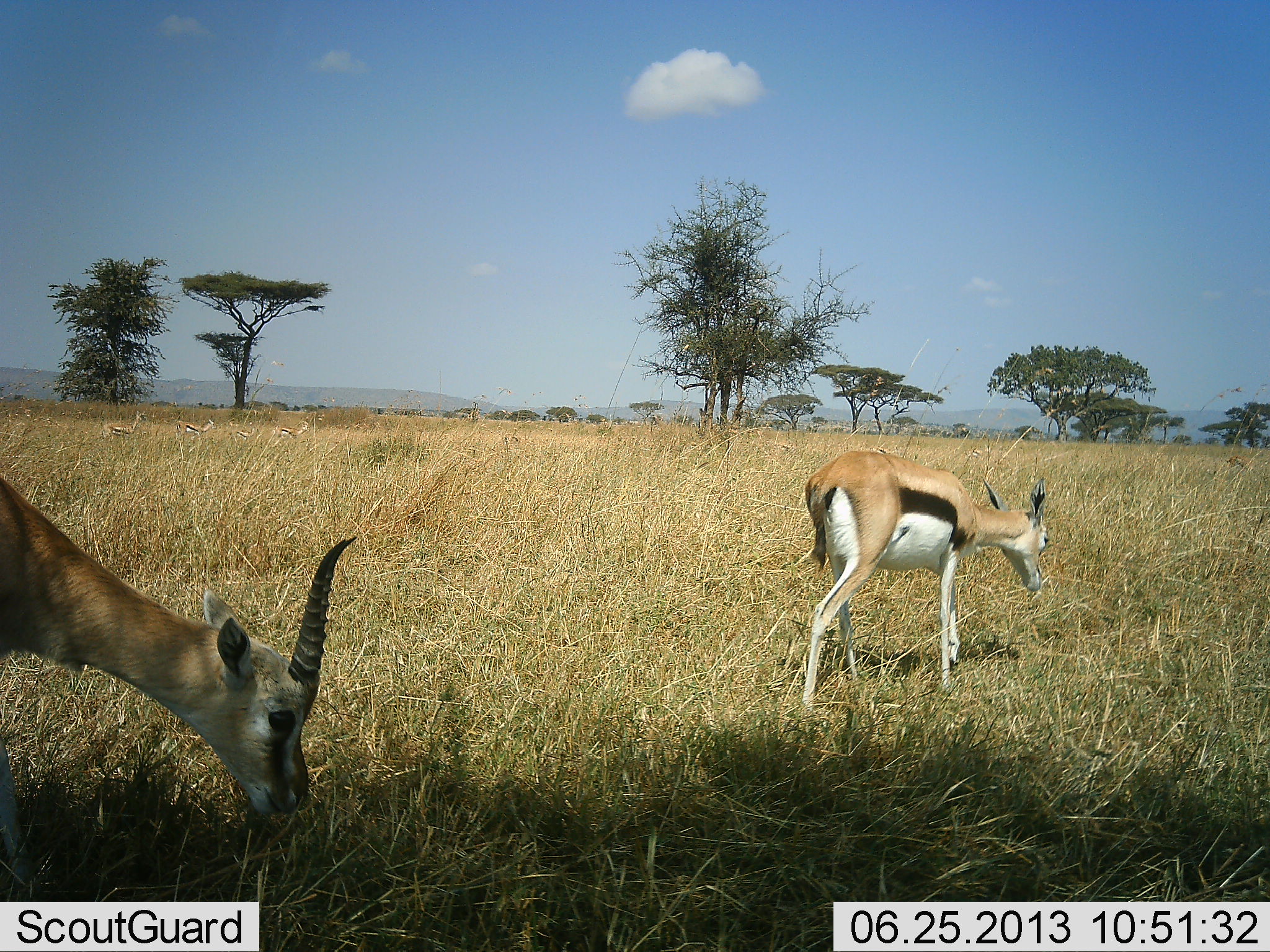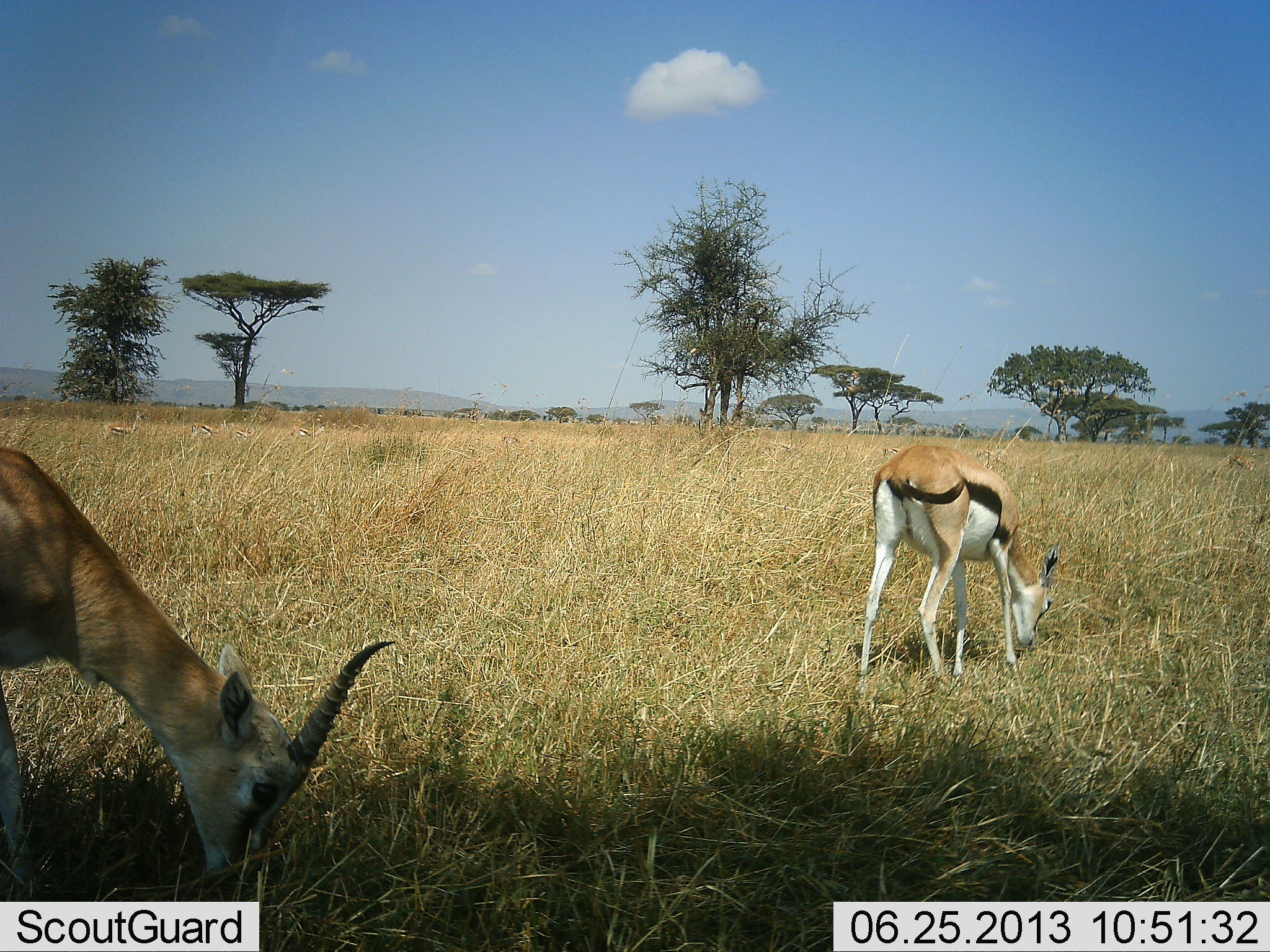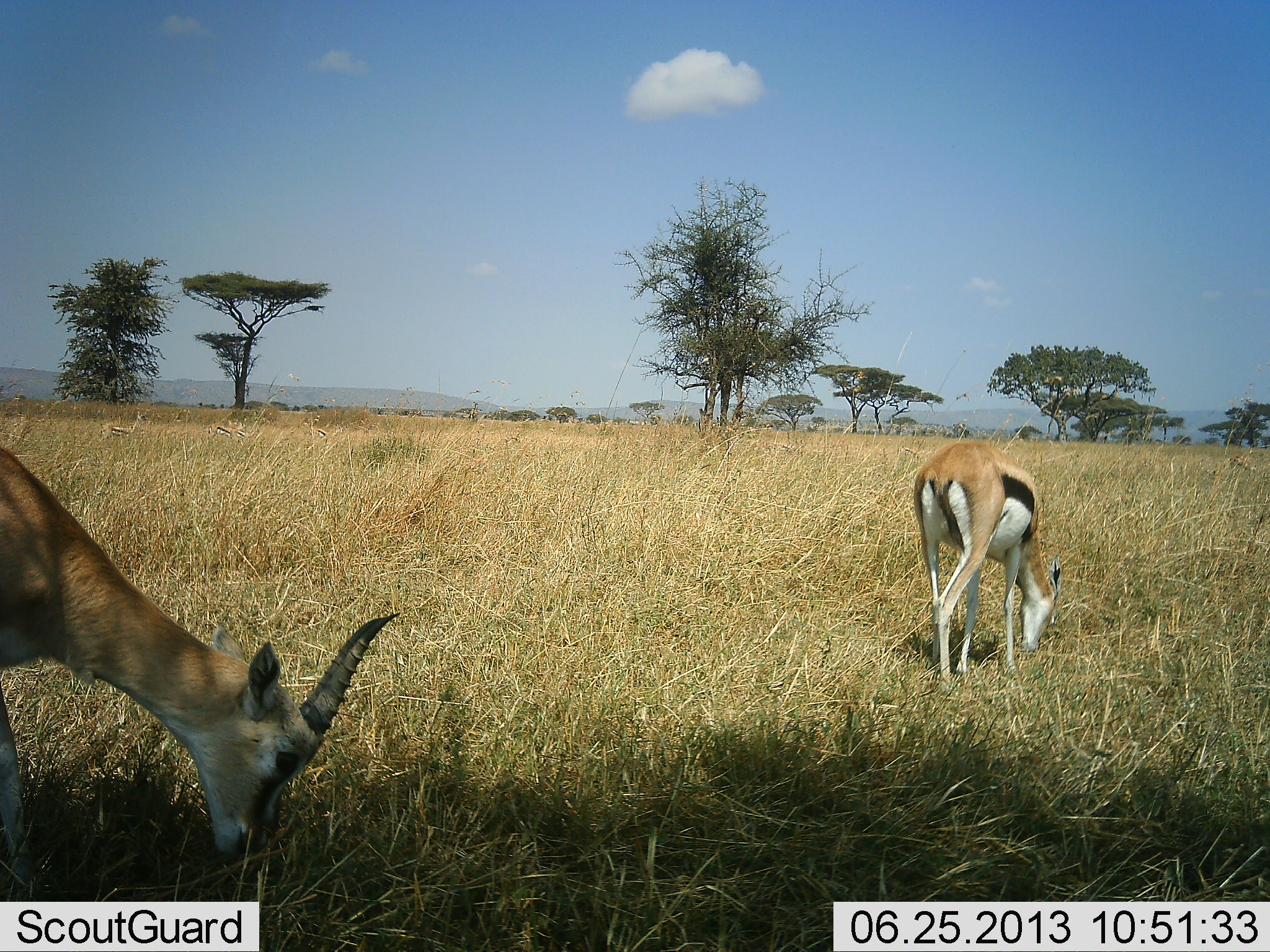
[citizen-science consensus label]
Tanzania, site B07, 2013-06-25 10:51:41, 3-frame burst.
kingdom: Animalia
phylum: Chordata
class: Mammalia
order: Artiodactyla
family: Bovidae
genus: Eudorcas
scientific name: Eudorcas thomsonii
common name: thomson's gazelle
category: gazellethomsons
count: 2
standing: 60%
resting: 0%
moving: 50%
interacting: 0%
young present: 0%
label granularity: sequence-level